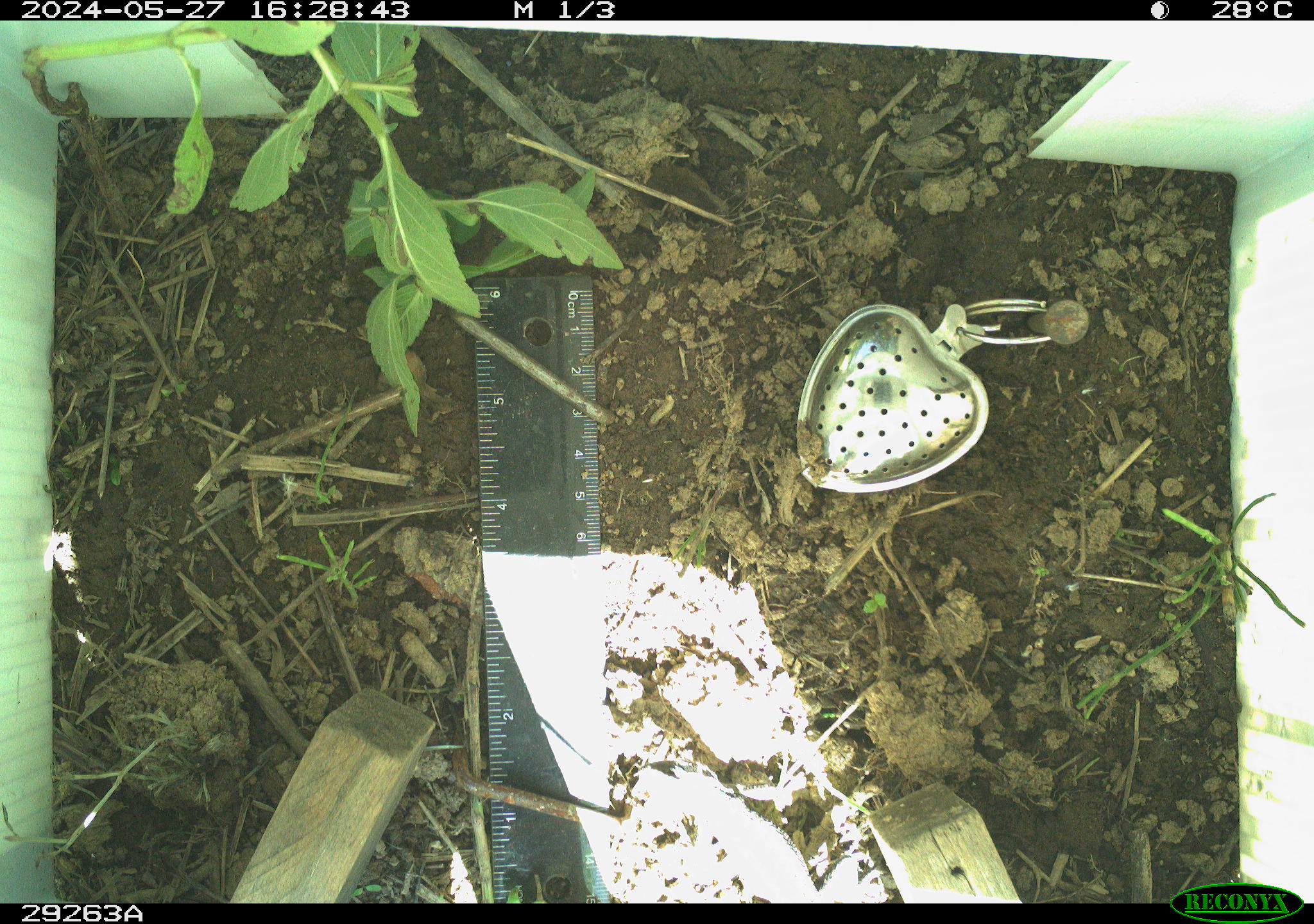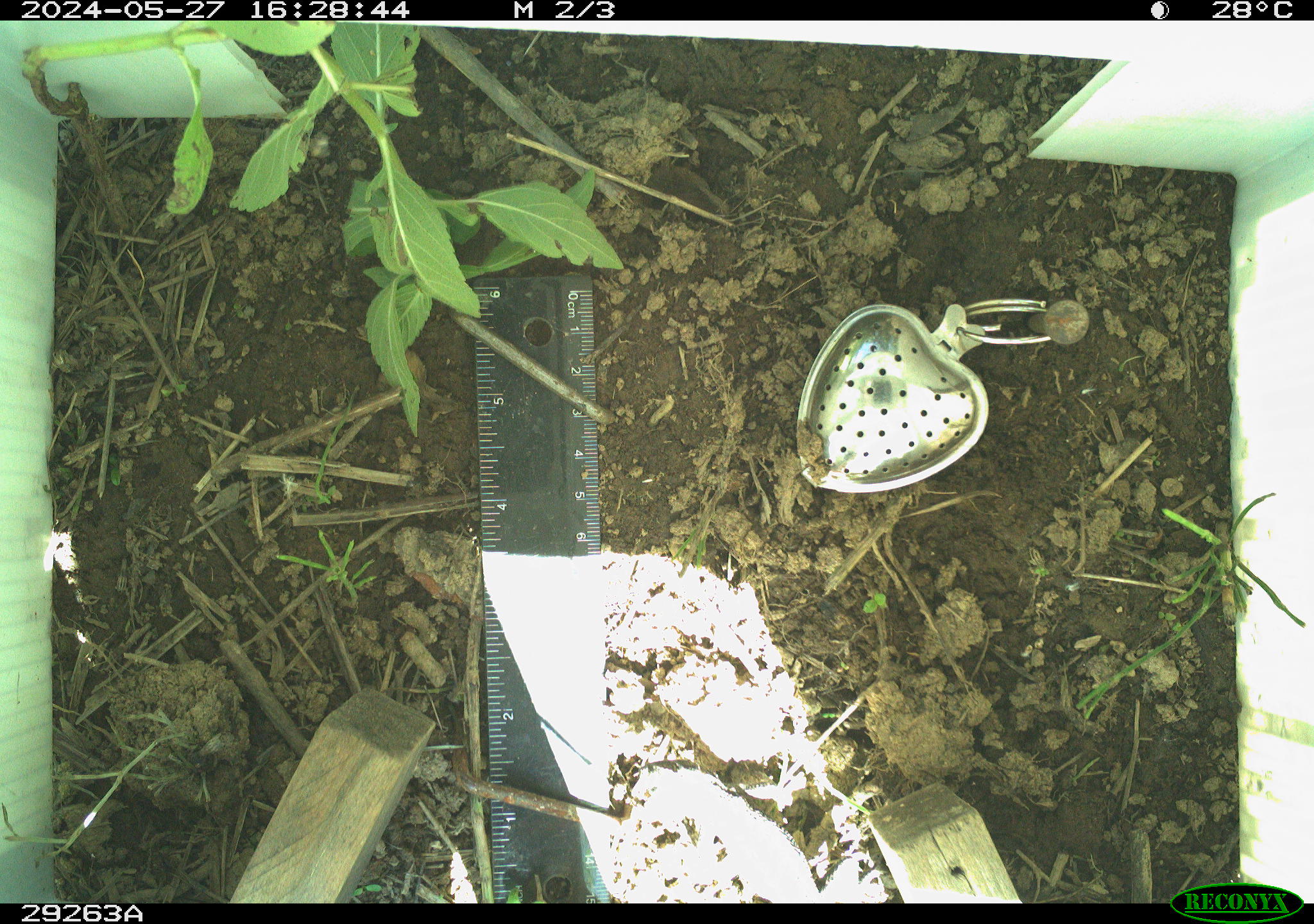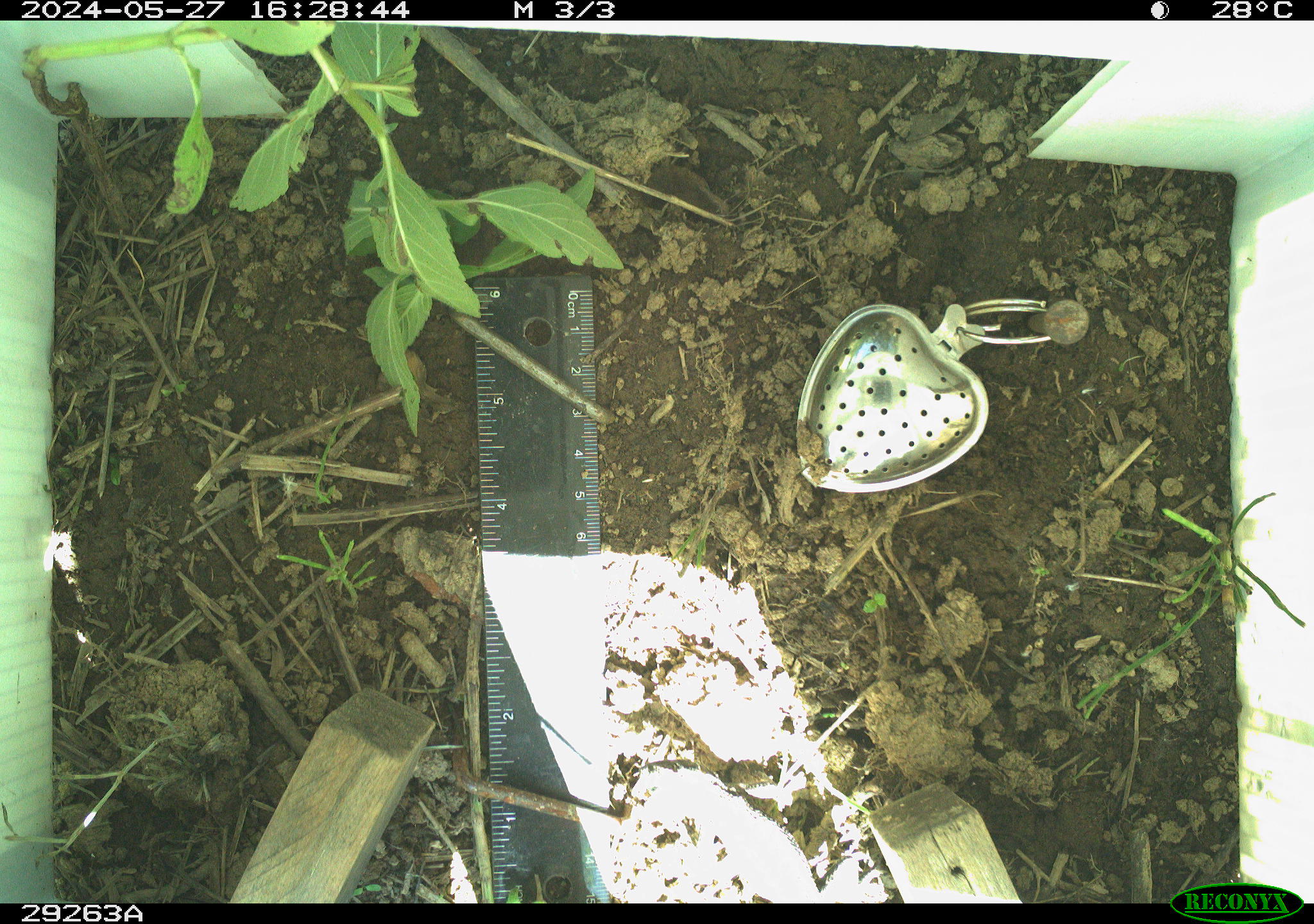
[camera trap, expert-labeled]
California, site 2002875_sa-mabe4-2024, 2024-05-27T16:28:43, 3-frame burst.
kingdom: Animalia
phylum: Chordata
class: Reptilia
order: Squamata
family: Phrynosomatidae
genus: Sceloporus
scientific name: Sceloporus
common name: spiny lizards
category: sceloporus species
Sceloporus species (spiny lizards) (Sceloporus).